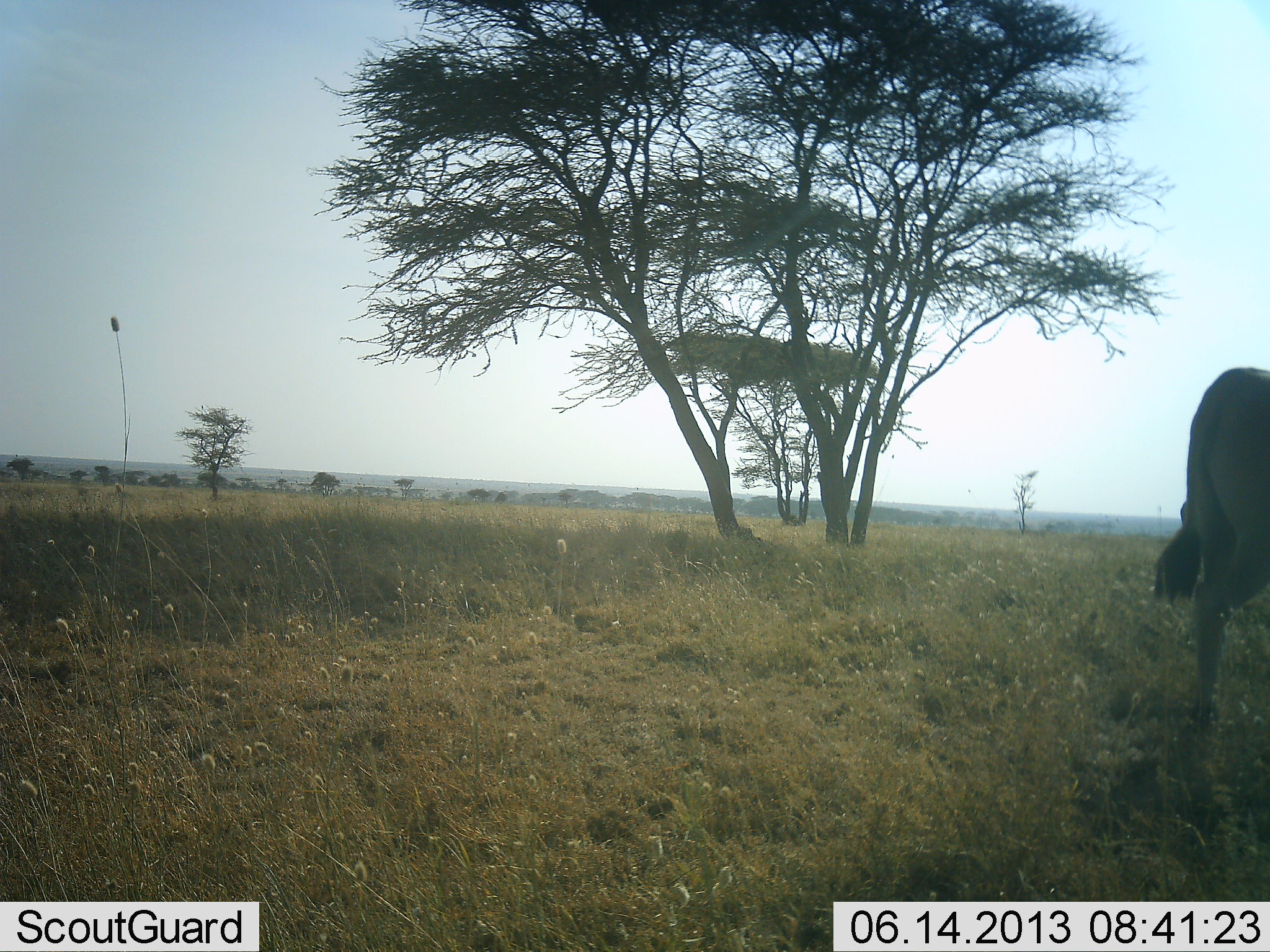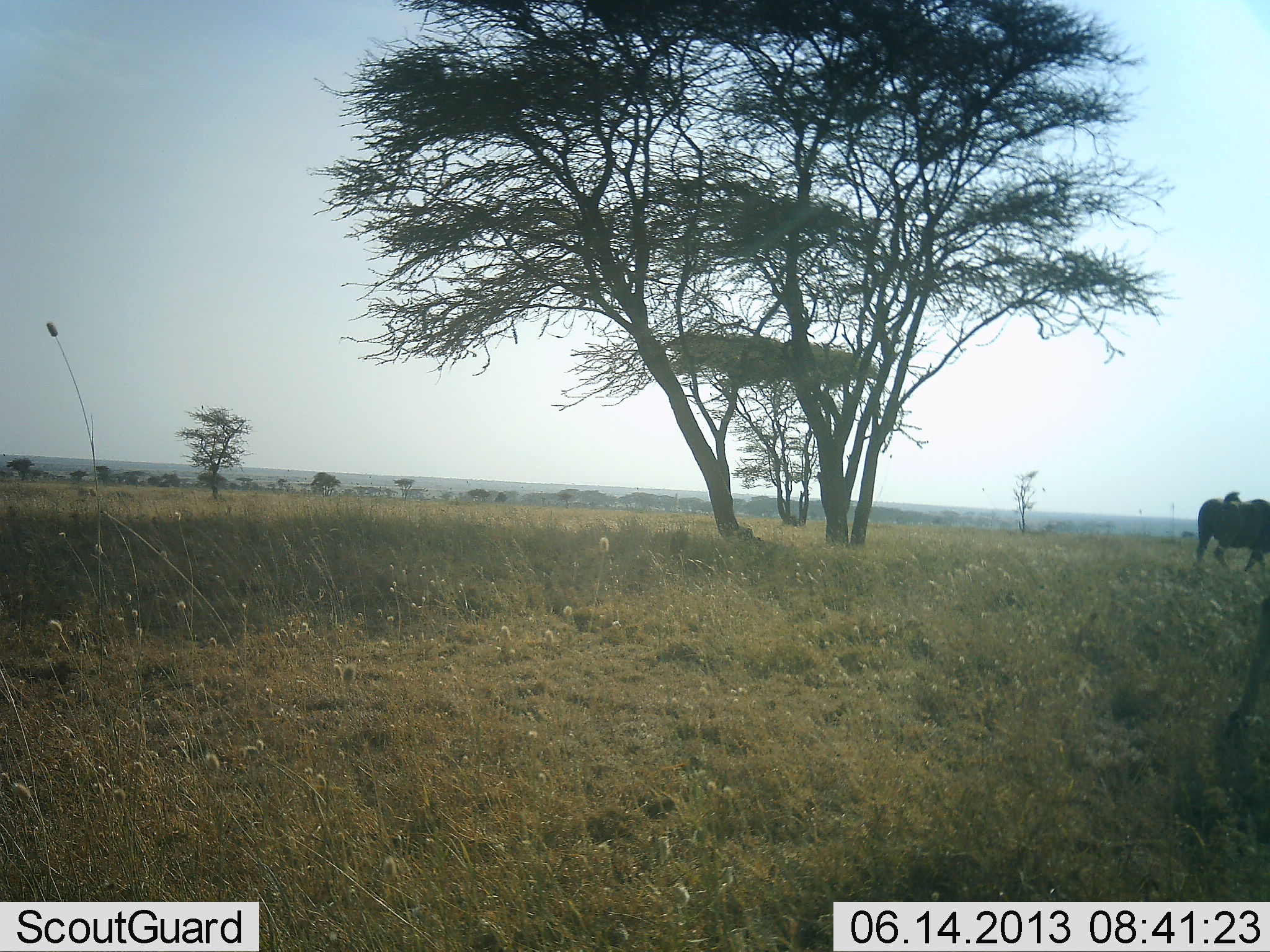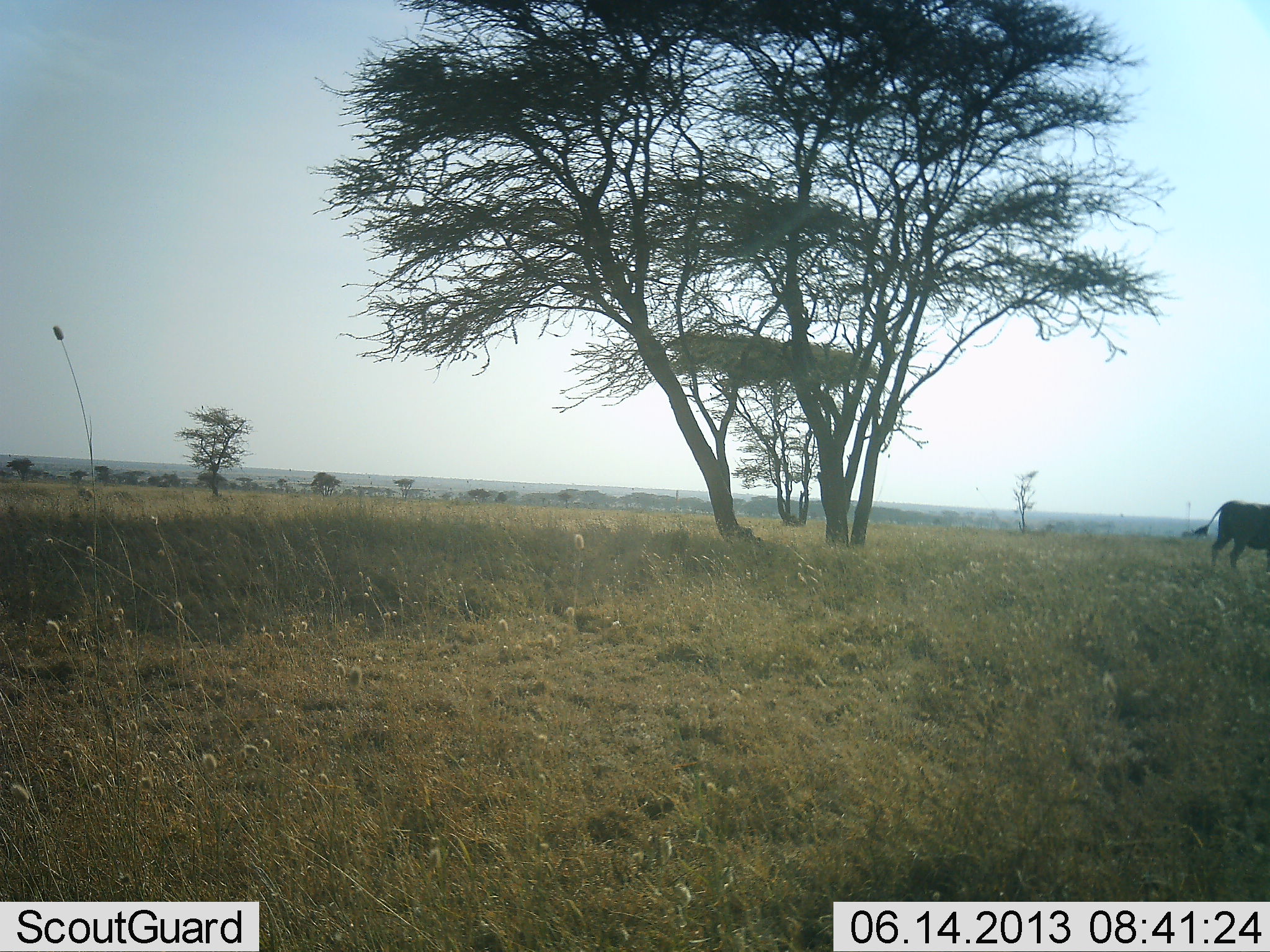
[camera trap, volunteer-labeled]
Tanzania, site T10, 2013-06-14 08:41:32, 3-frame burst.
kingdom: Animalia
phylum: Chordata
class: Mammalia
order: Artiodactyla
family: Bovidae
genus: Tragelaphus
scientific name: Tragelaphus oryx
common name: eland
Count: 2.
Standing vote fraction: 12%.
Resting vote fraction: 0%.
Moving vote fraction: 100%.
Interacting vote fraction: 0%.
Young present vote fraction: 0%.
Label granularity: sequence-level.